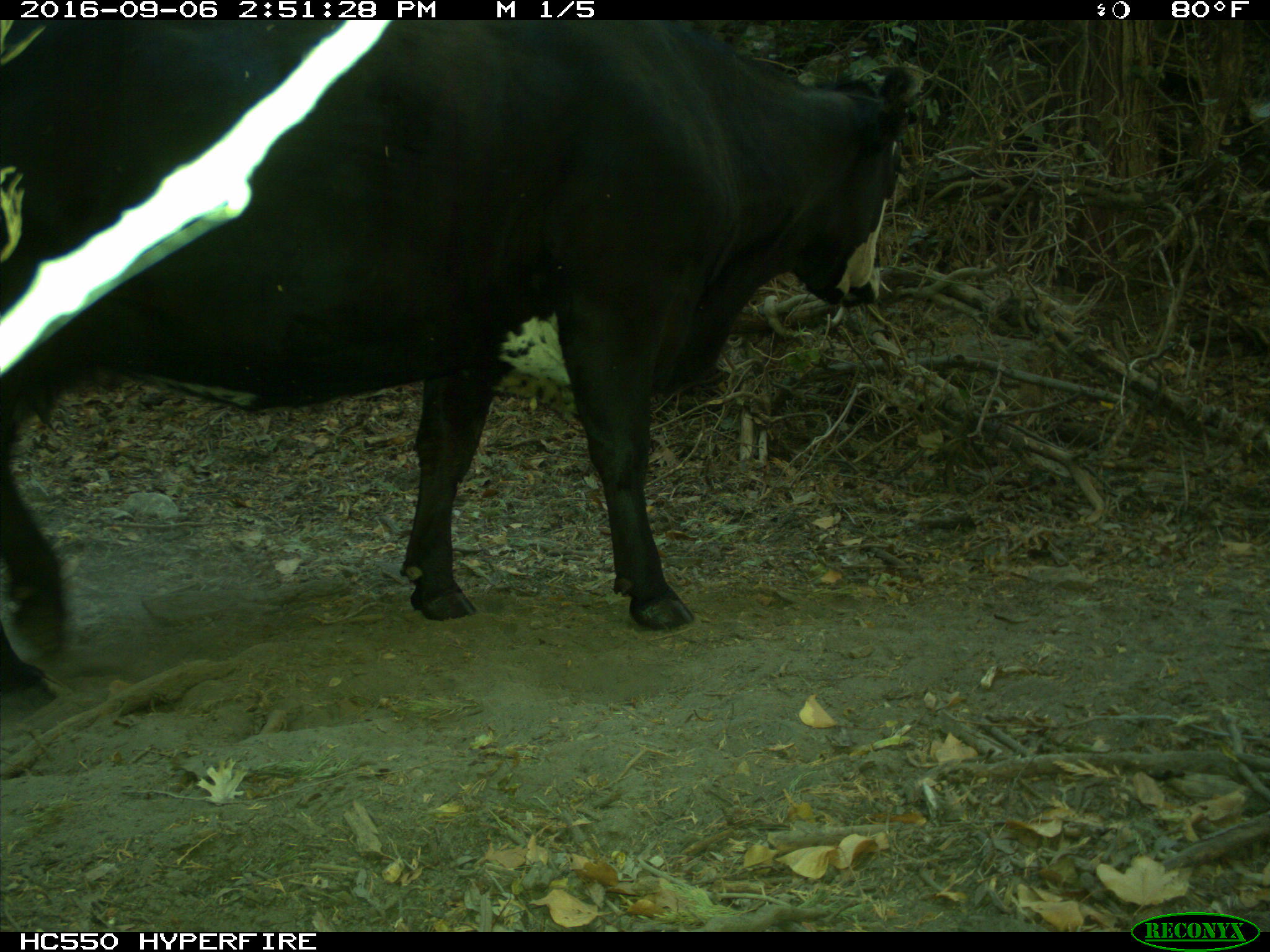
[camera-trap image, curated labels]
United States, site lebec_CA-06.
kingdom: Animalia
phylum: Chordata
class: Mammalia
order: Artiodactyla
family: Bovidae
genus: Bos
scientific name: Bos taurus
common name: domestic cow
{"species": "Bos taurus (domestic cow)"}